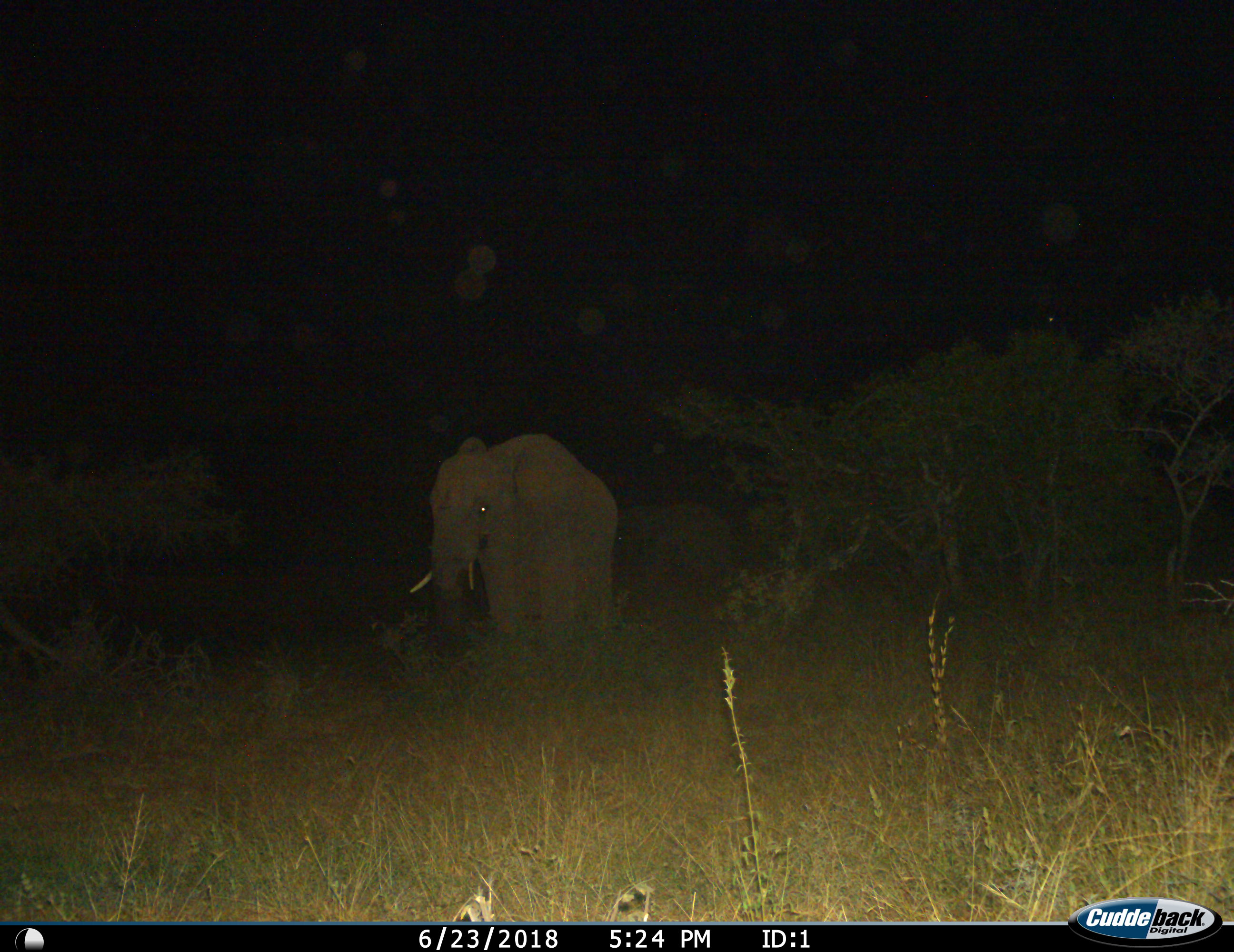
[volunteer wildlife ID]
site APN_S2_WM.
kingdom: Animalia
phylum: Chordata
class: Mammalia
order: Proboscidea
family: Elephantidae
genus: Loxodonta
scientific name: Loxodonta africana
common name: african bush elephant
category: elephant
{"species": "elephant (african bush elephant) (Loxodonta africana)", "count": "2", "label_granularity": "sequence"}